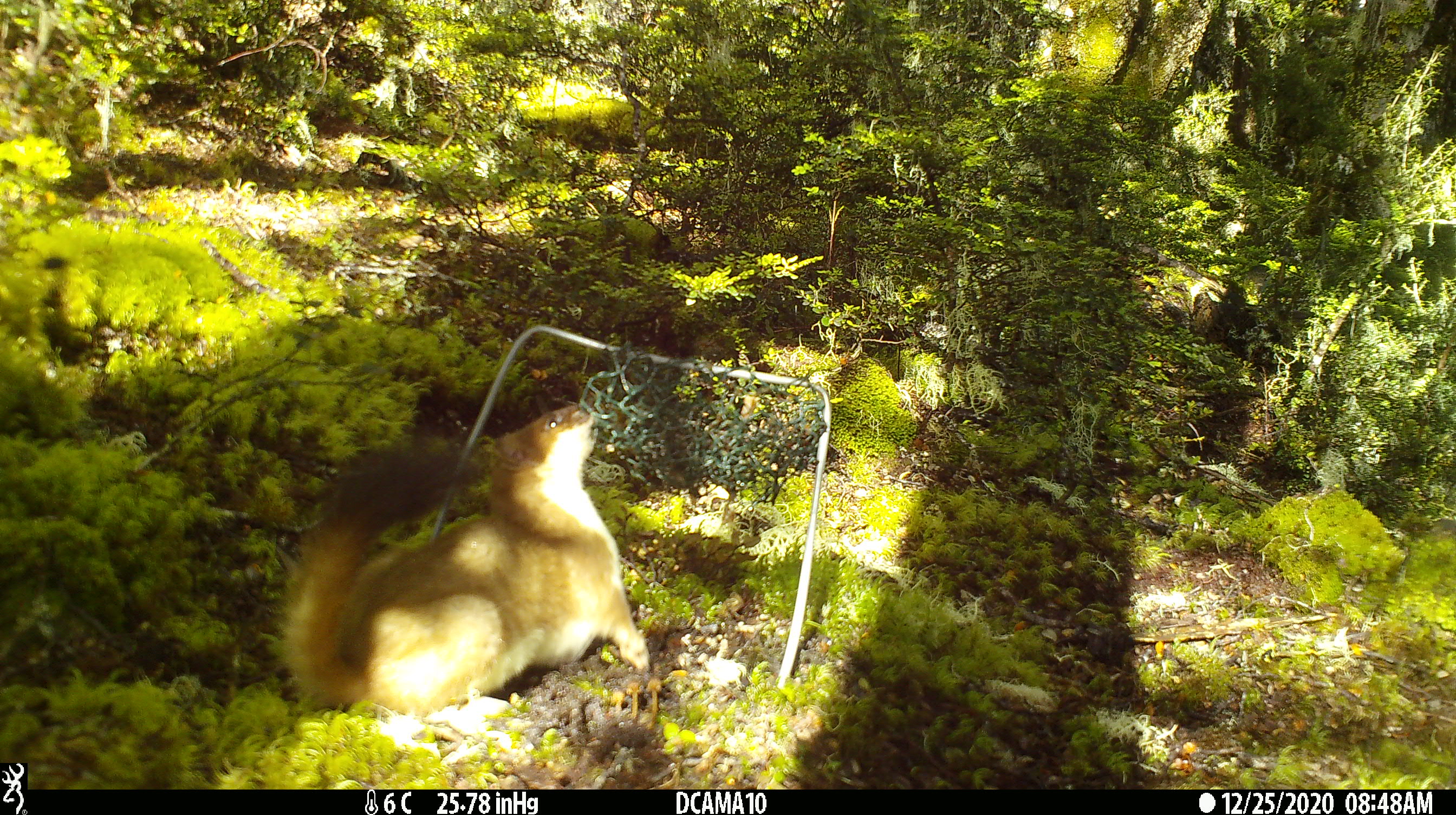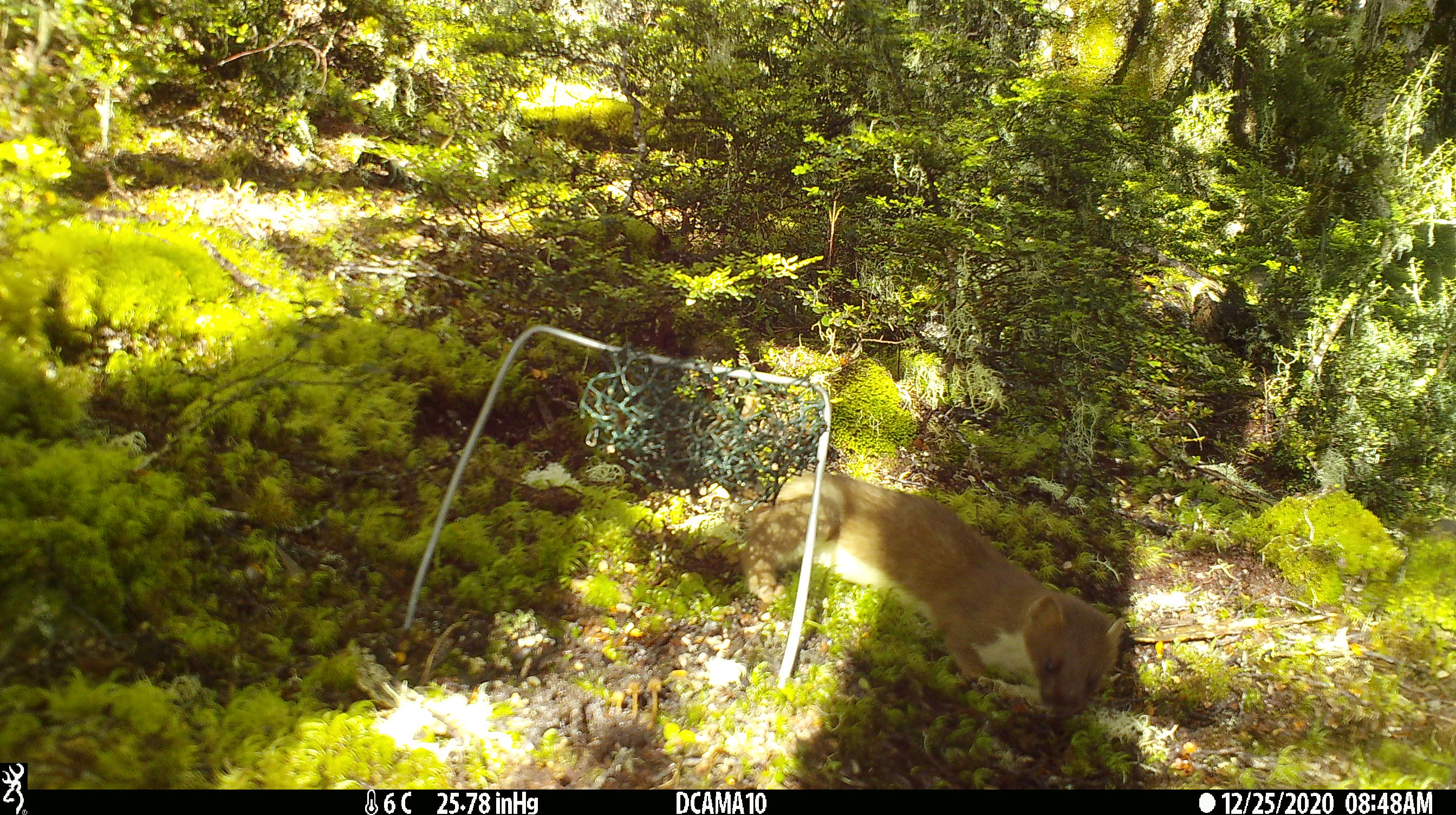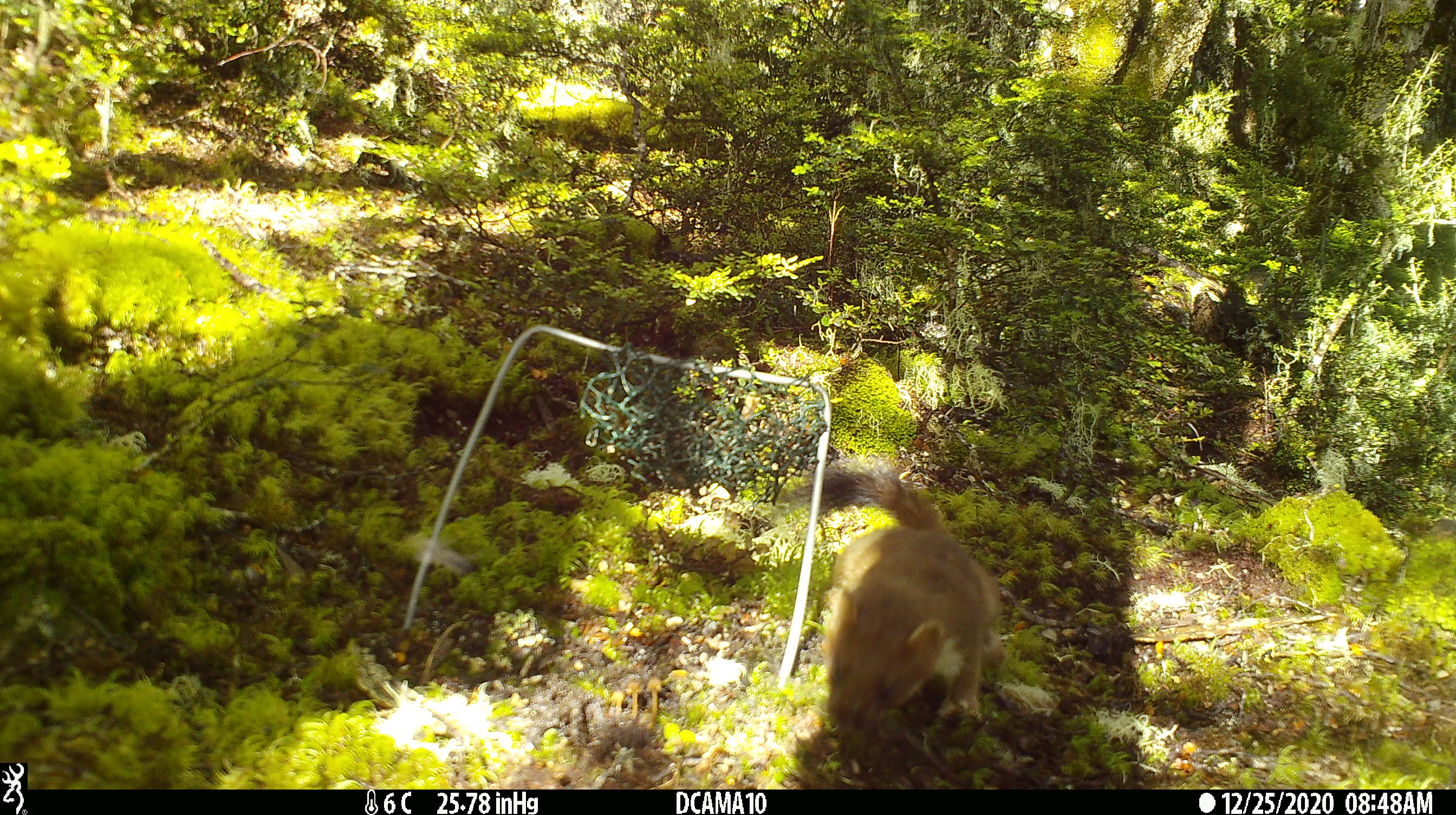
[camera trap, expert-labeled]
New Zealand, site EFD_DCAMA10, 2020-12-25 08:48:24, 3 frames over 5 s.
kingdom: Animalia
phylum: Chordata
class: Mammalia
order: Carnivora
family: Mustelidae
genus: Mustela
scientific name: Mustela erminea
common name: stoat